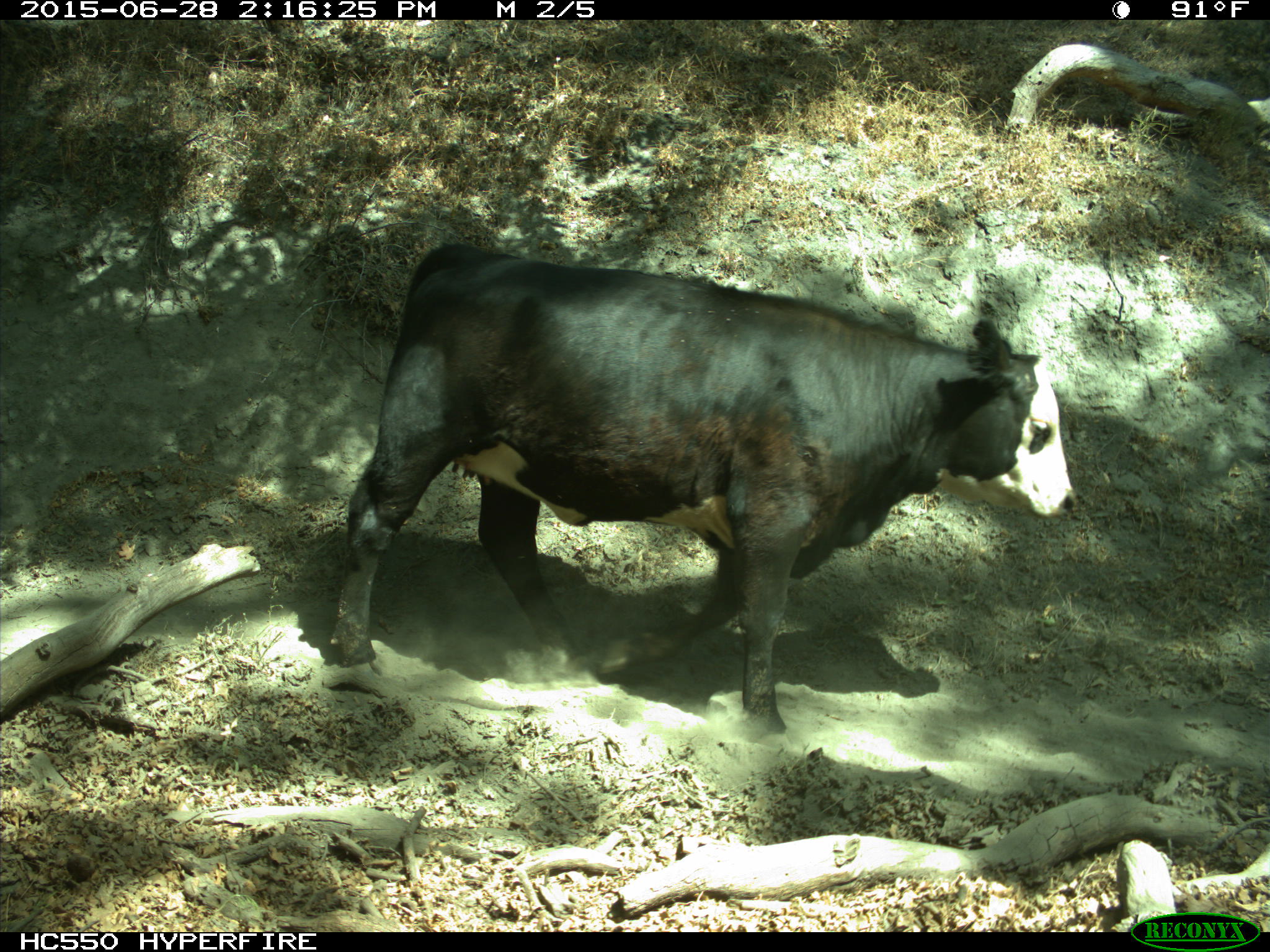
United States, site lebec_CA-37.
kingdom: Animalia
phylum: Chordata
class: Mammalia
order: Artiodactyla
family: Bovidae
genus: Bos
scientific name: Bos taurus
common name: domestic cow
Bos taurus (domestic cow).